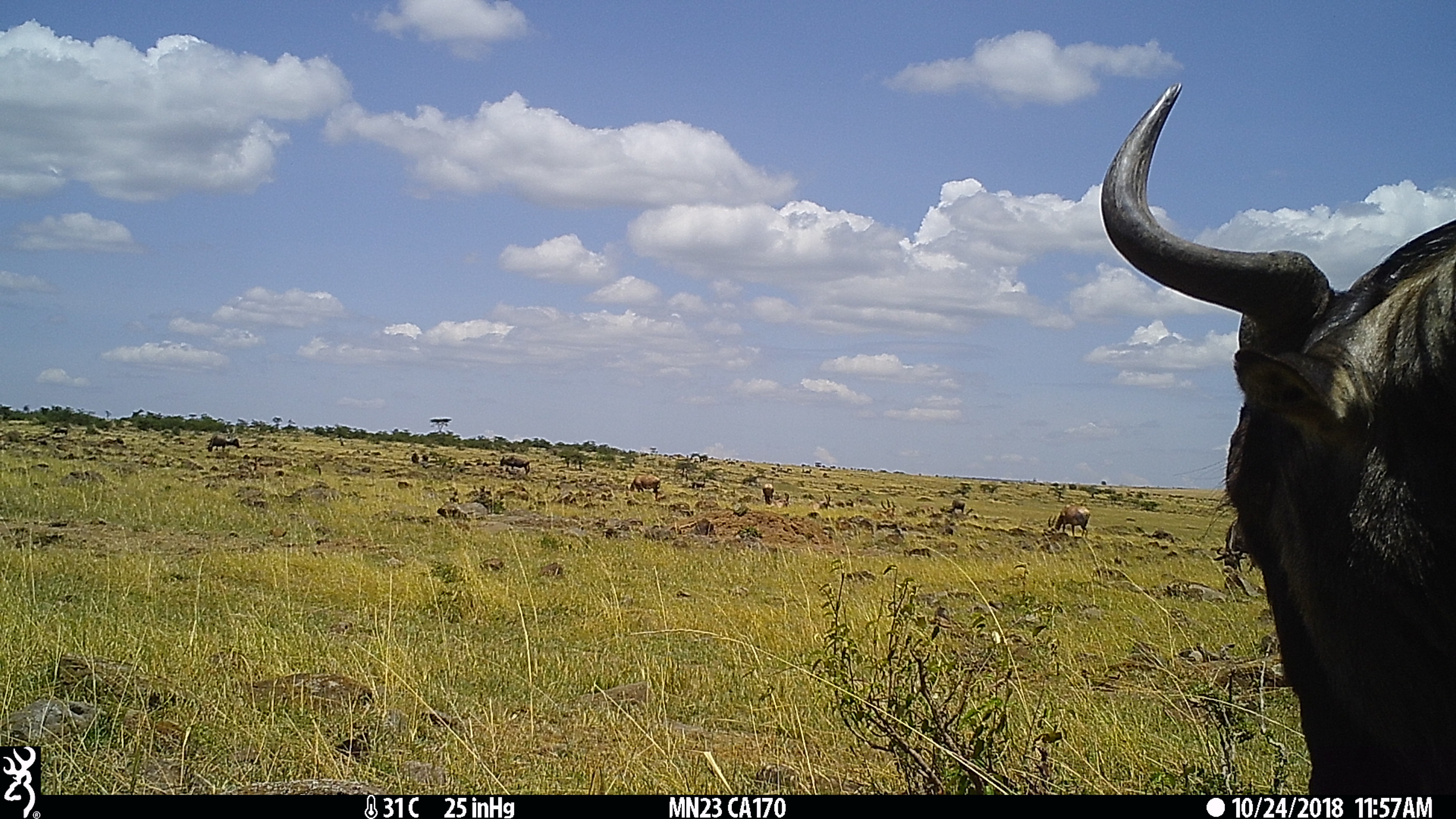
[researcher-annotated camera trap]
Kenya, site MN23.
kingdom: Animalia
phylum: Chordata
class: Mammalia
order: Artiodactyla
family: Bovidae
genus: Connochaetes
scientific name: Connochaetes taurinus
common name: blue wildebeest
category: wildebeest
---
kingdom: Animalia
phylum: Chordata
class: Mammalia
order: Artiodactyla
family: Bovidae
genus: Damaliscus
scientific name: Damaliscus lunatus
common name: topi